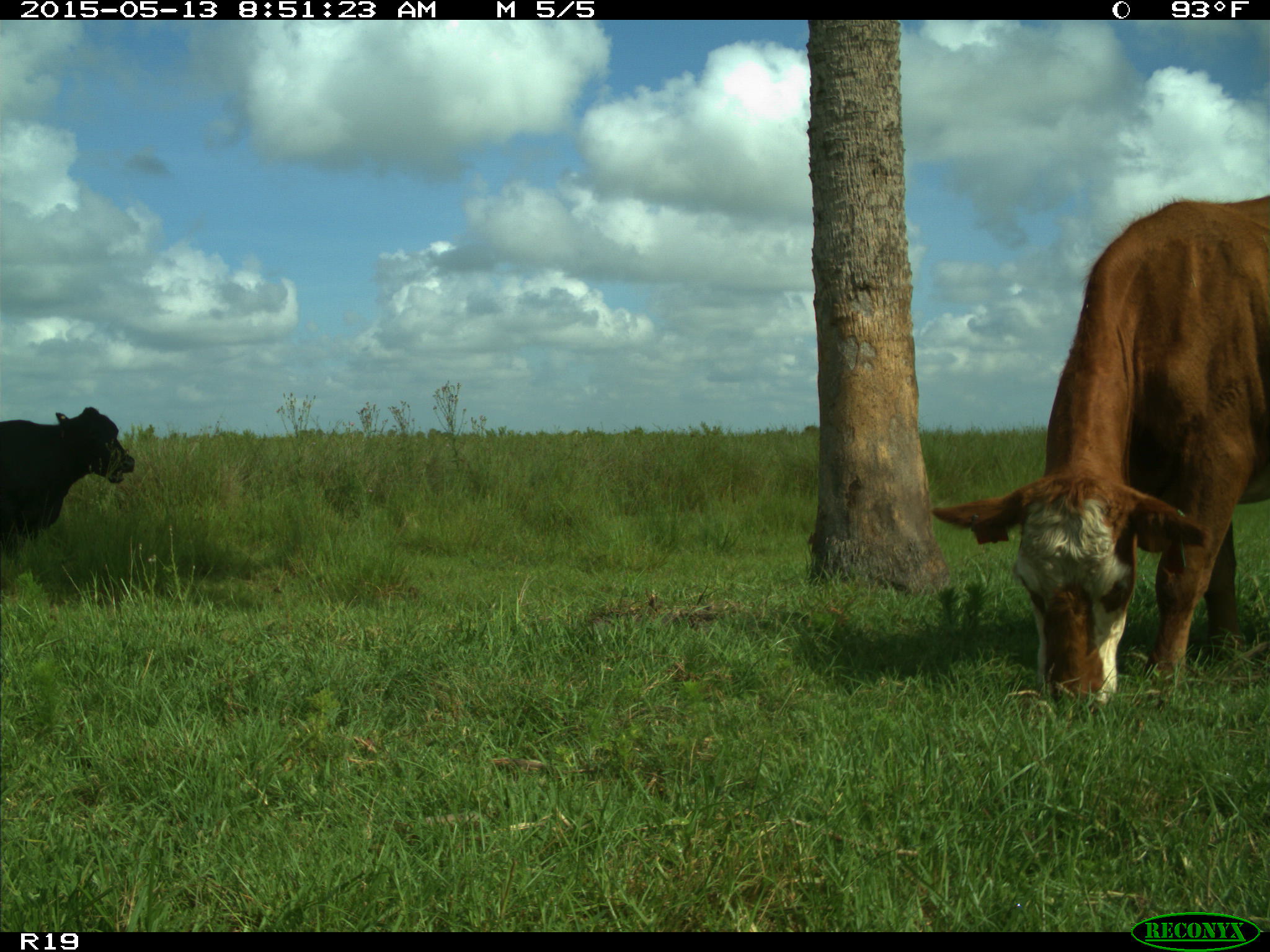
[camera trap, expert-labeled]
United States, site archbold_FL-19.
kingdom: Animalia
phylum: Chordata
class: Mammalia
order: Artiodactyla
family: Bovidae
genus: Bos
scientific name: Bos taurus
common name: domestic cow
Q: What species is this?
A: Bos taurus (domestic cow).